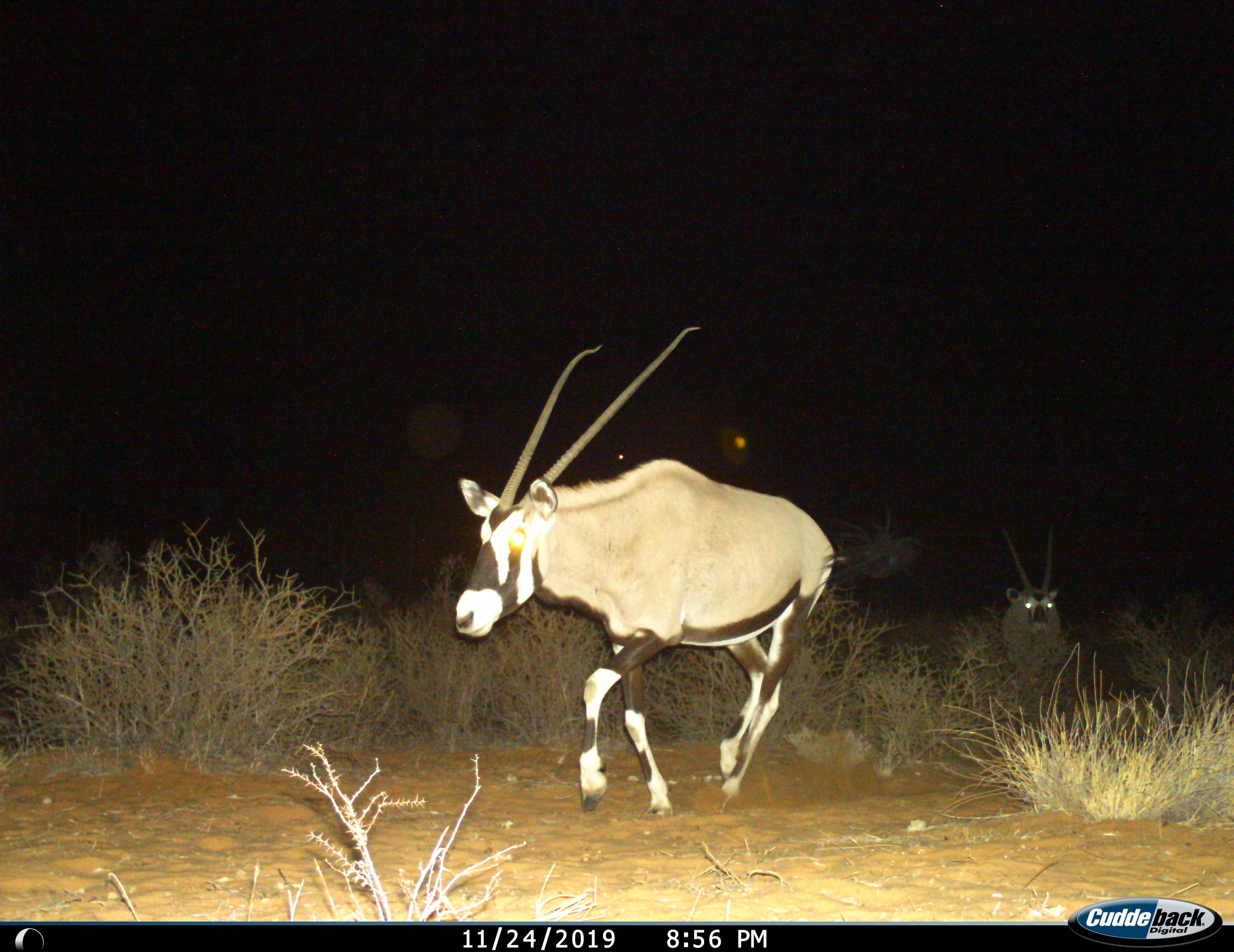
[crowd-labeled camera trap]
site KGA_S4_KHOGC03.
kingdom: Animalia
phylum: Chordata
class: Mammalia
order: Artiodactyla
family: Bovidae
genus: Oryx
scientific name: Oryx gazella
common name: gemsbok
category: oryx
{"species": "oryx (gemsbok) (Oryx gazella)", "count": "2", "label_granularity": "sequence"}